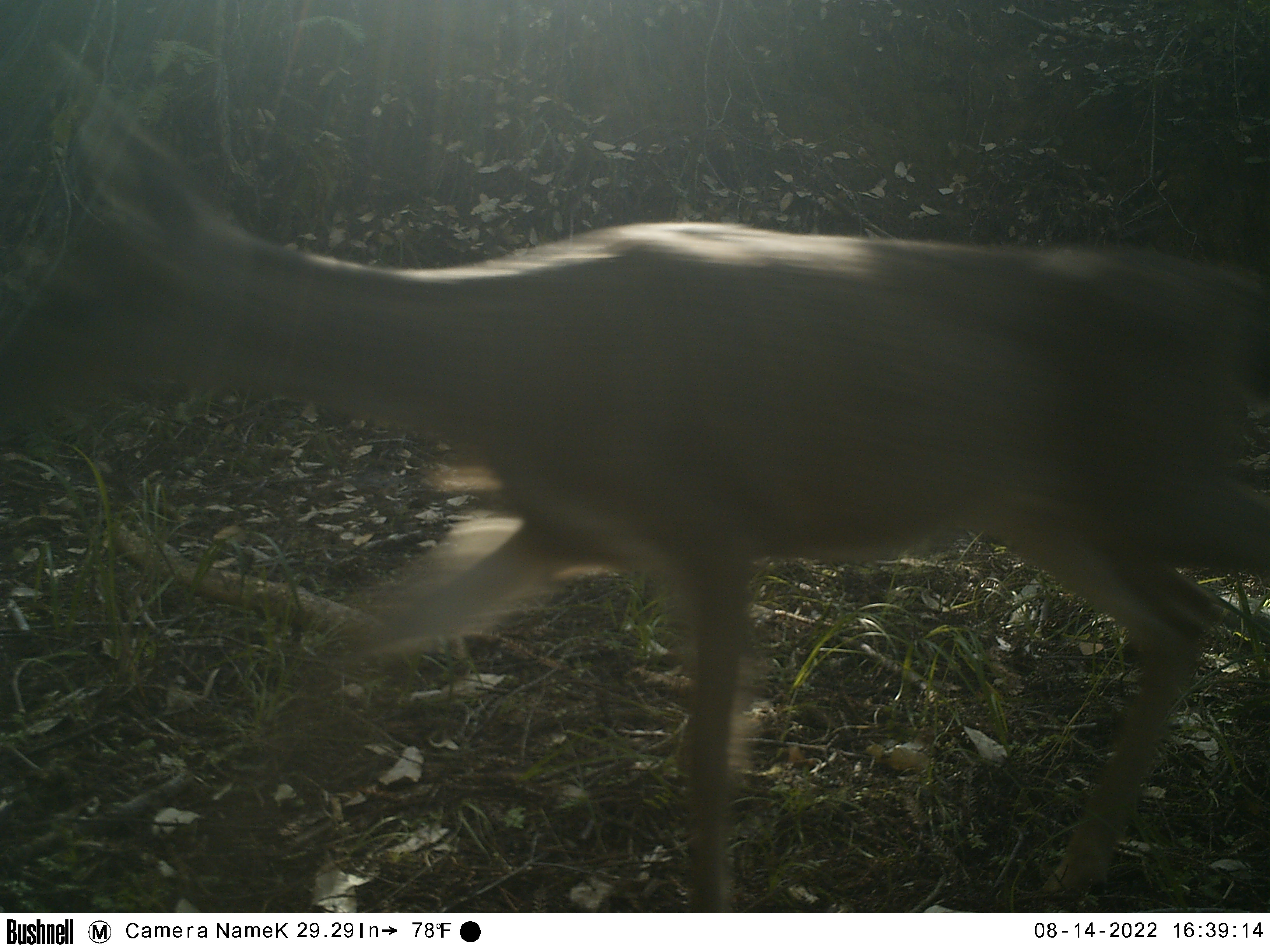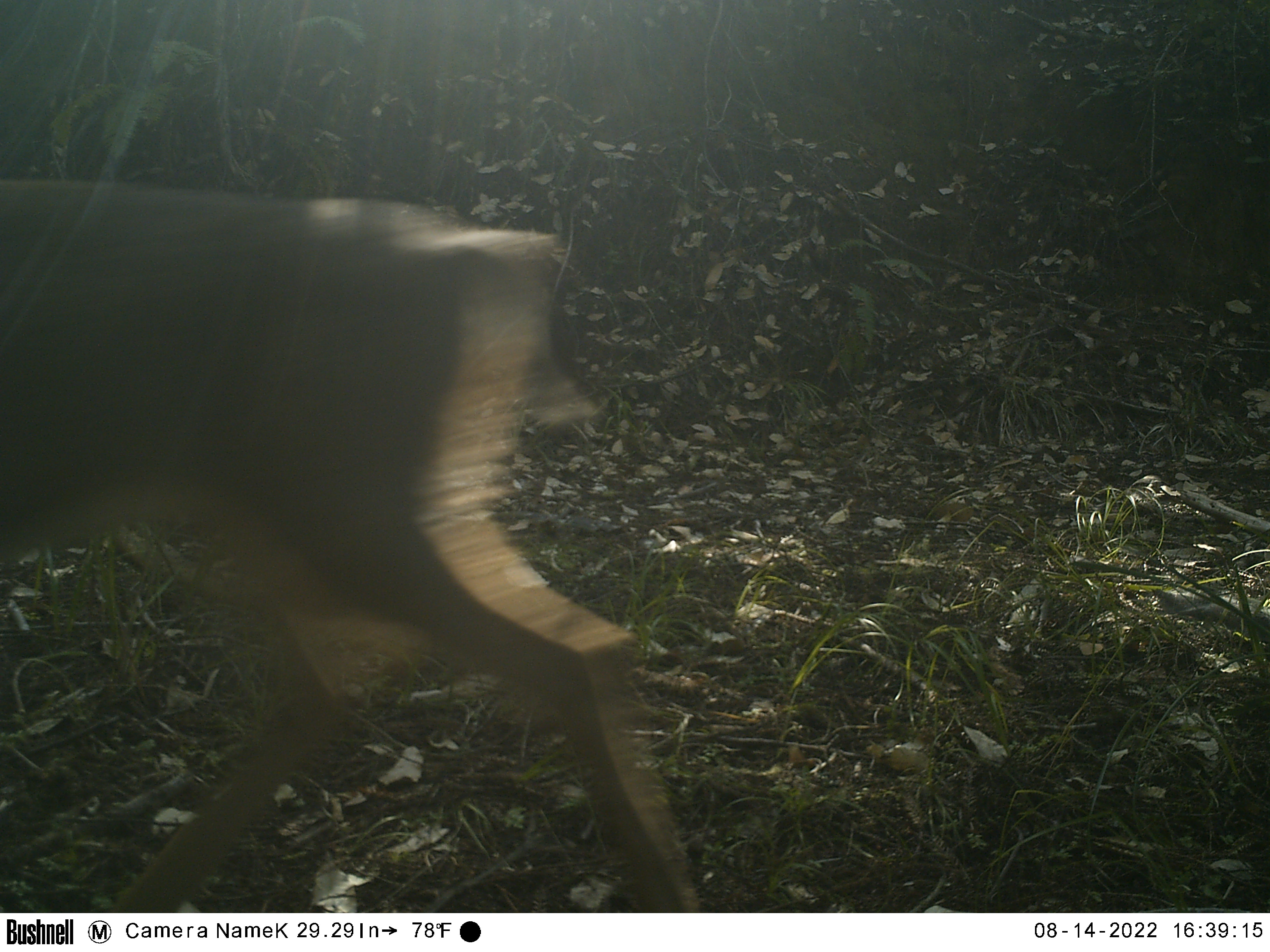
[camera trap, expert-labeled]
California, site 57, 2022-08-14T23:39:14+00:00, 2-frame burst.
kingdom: Animalia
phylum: Chordata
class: Mammalia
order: Artiodactyla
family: Cervidae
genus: Odocoileus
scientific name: Odocoileus hemionus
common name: mule deer